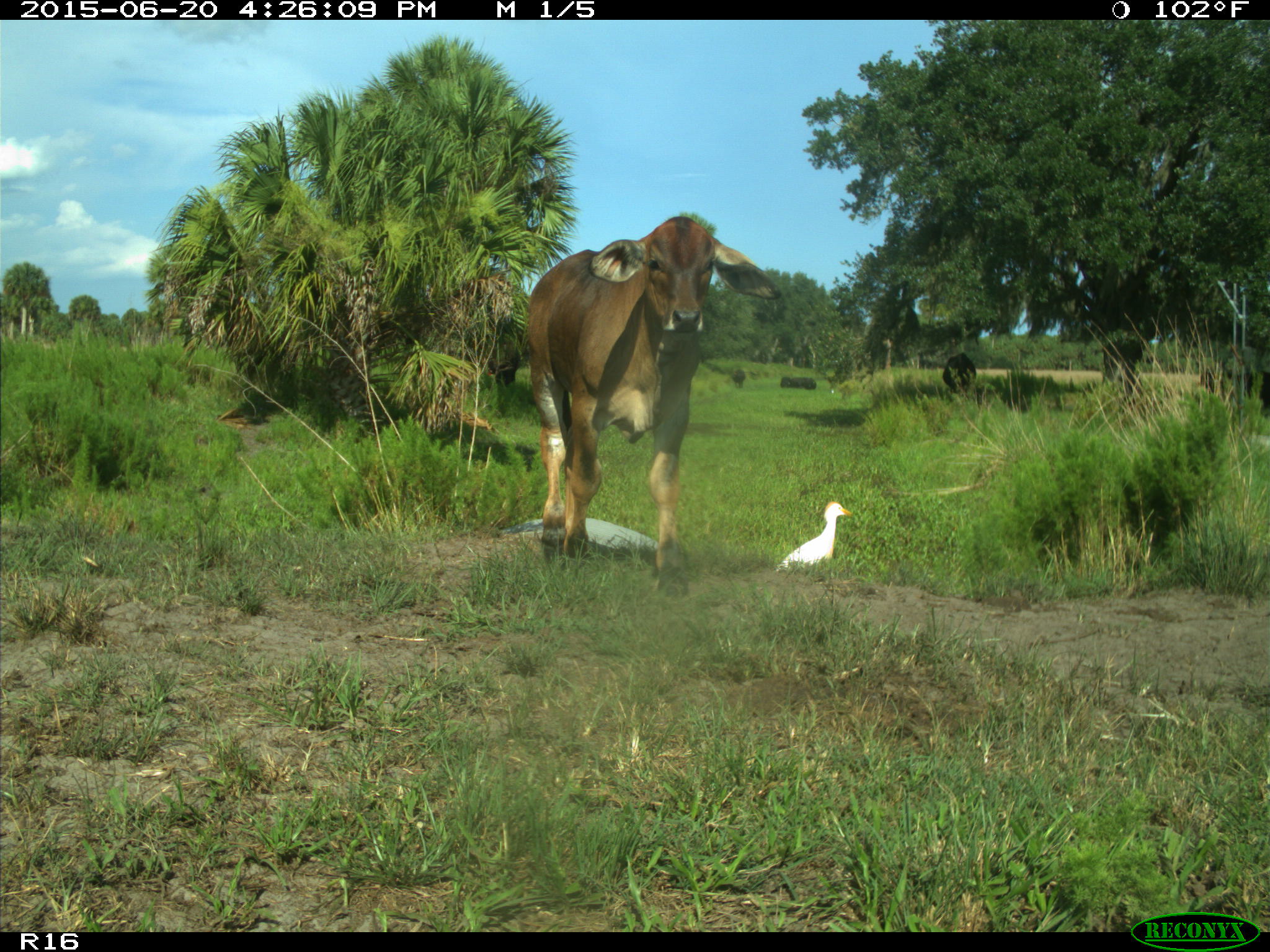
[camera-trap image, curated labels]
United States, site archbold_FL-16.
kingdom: Animalia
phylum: Chordata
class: Mammalia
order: Artiodactyla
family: Bovidae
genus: Bos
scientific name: Bos taurus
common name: domestic cow